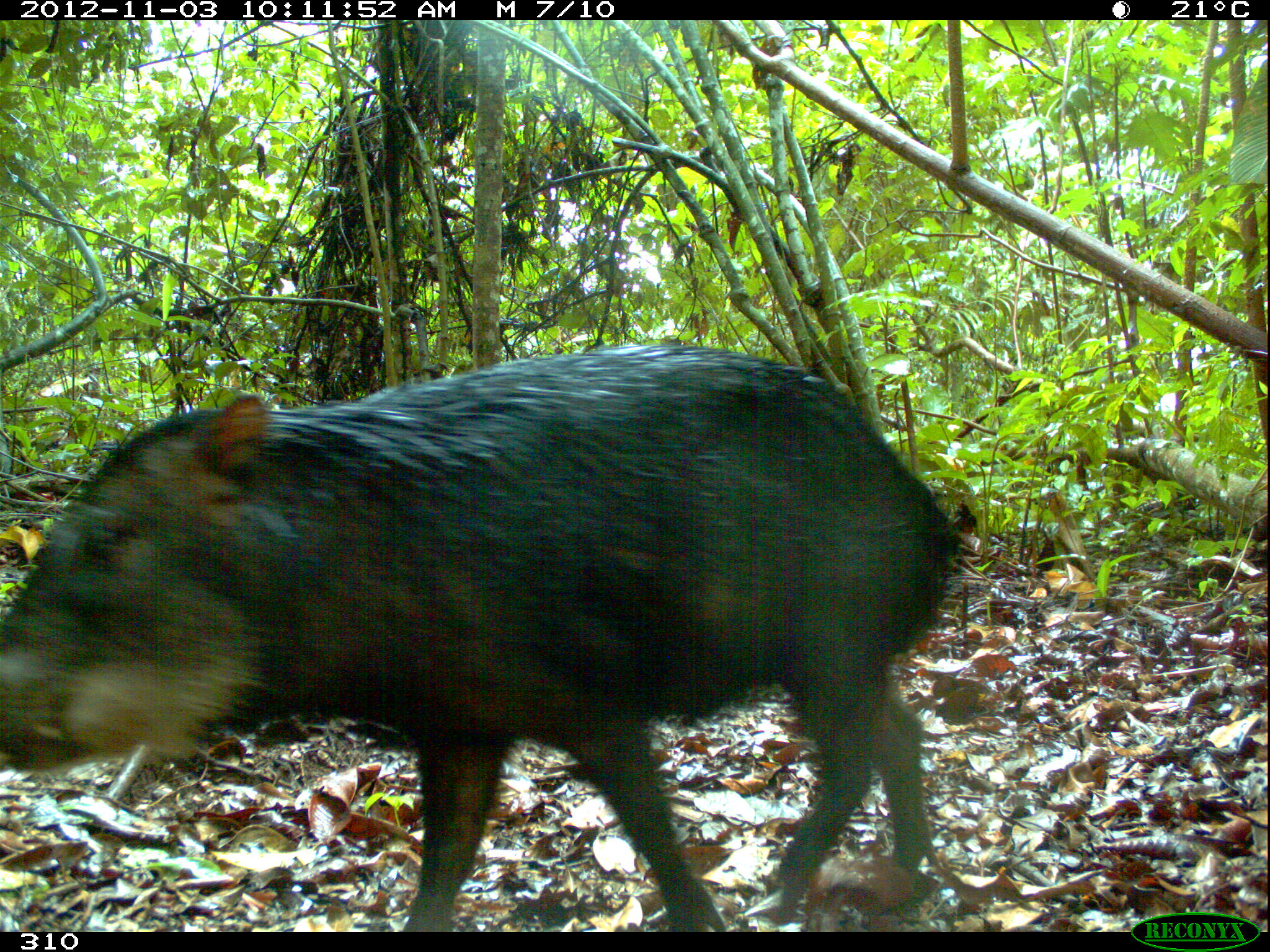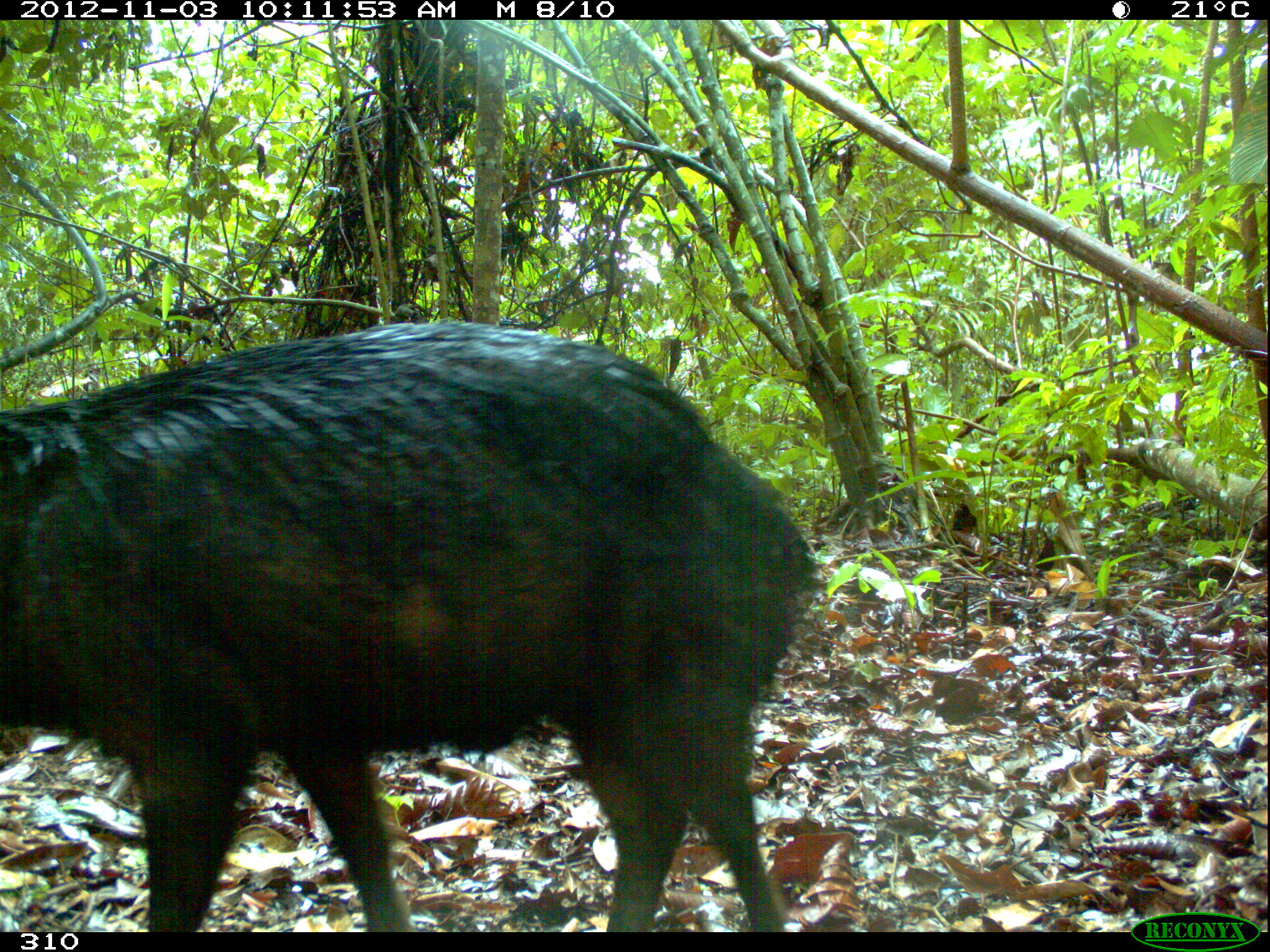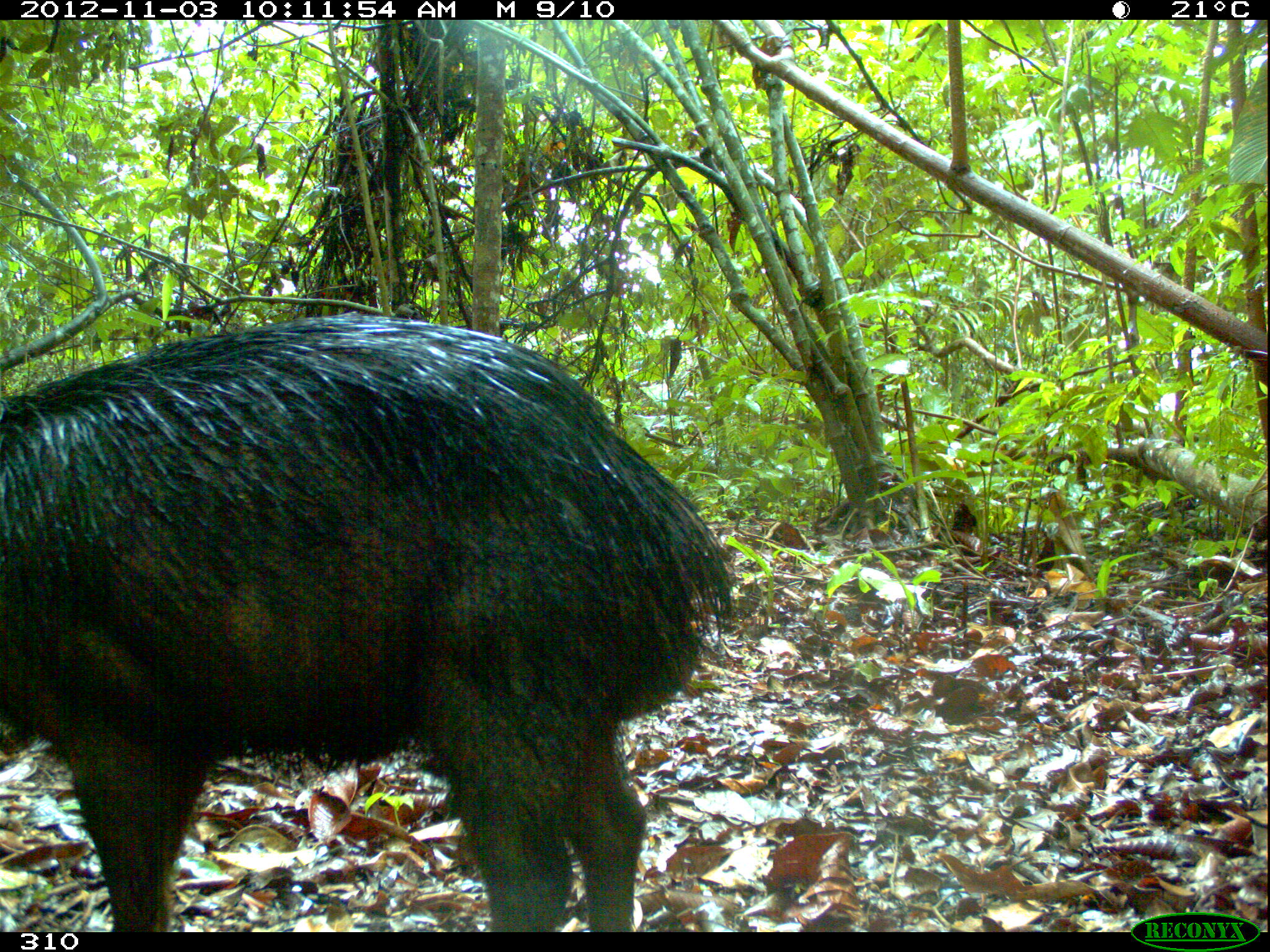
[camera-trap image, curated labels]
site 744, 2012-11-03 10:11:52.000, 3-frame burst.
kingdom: Animalia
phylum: Chordata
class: Mammalia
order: Artiodactyla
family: Tayassuidae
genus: Tayassu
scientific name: Tayassu pecari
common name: white-lipped peccary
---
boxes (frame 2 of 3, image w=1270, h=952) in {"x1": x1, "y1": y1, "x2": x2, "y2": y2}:
tayassu pecari: {"x1": 0, "y1": 316, "x2": 812, "y2": 932}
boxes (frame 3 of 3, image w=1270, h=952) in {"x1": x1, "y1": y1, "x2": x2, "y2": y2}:
tayassu pecari: {"x1": 0, "y1": 310, "x2": 733, "y2": 932}